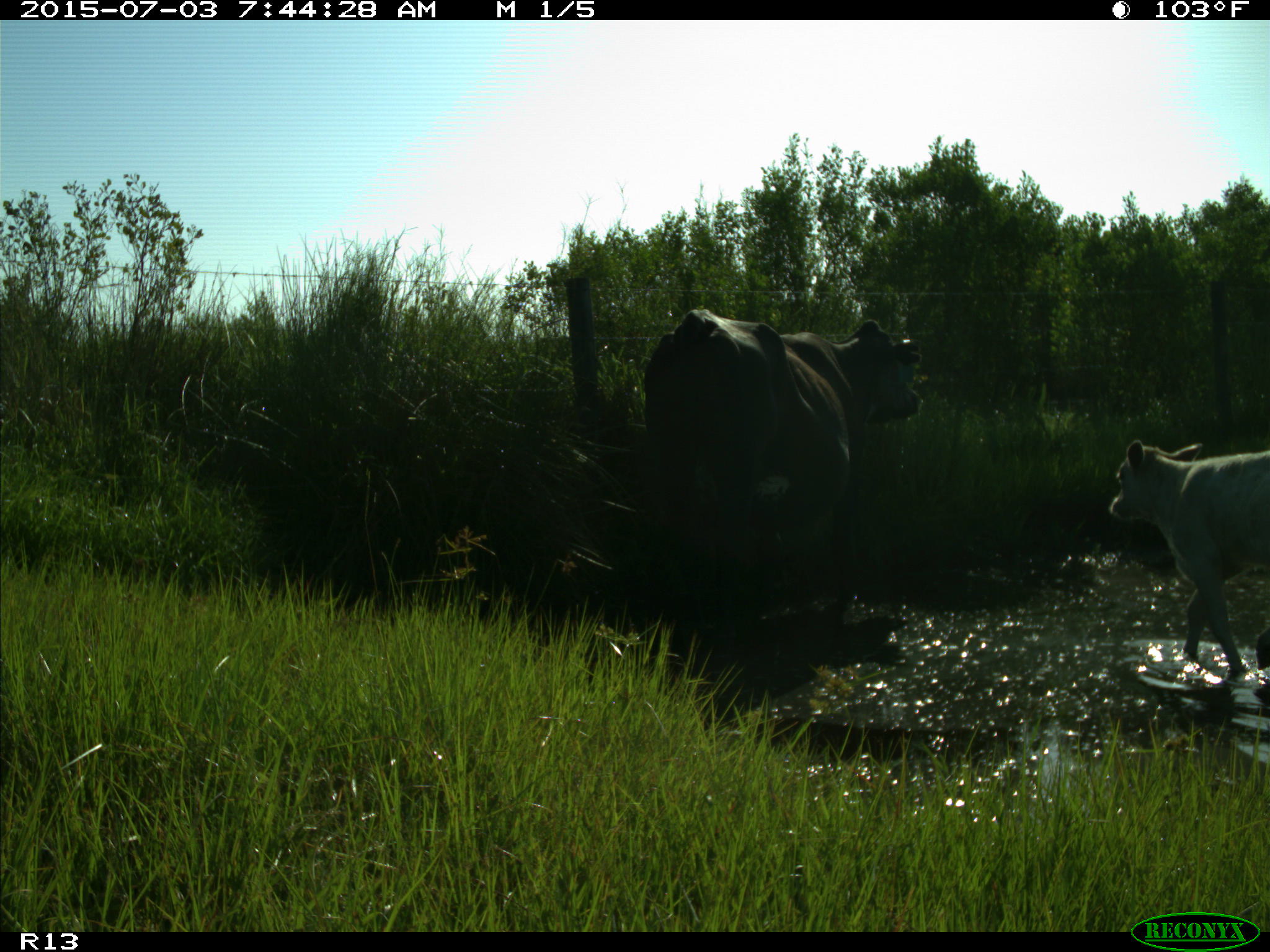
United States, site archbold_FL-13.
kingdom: Animalia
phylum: Chordata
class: Mammalia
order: Artiodactyla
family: Bovidae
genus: Bos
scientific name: Bos taurus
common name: domestic cow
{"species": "Bos taurus (domestic cow)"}